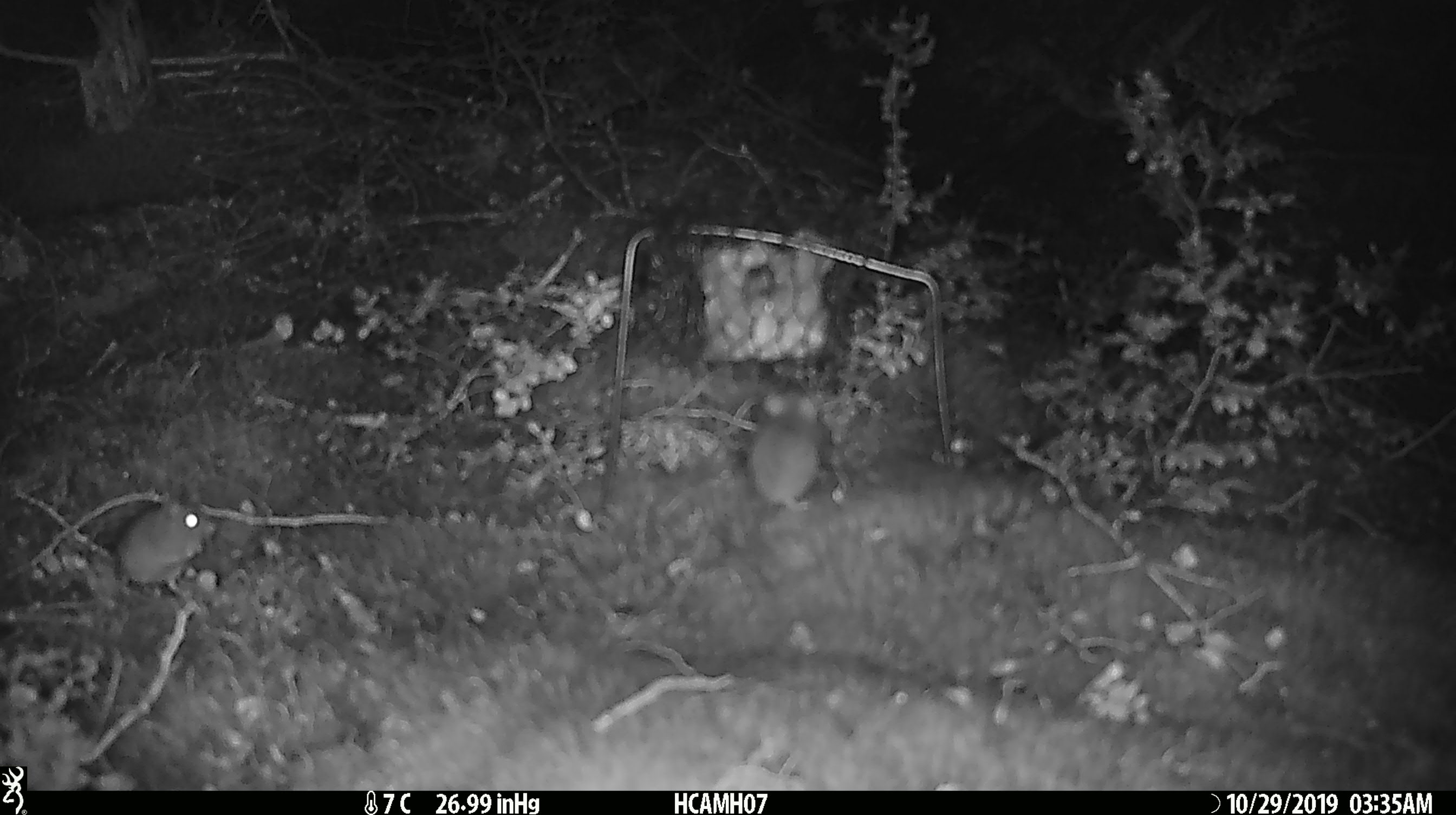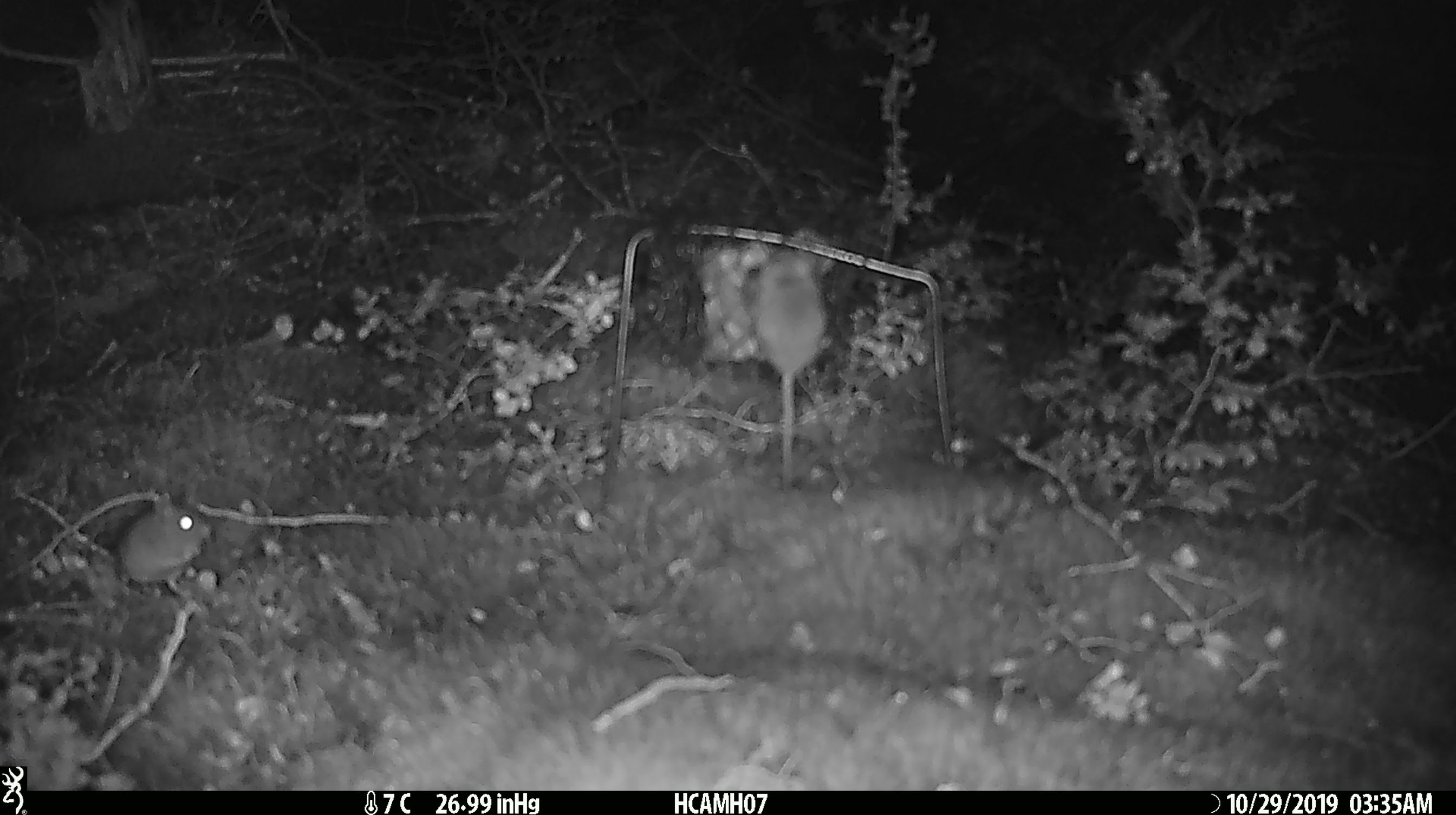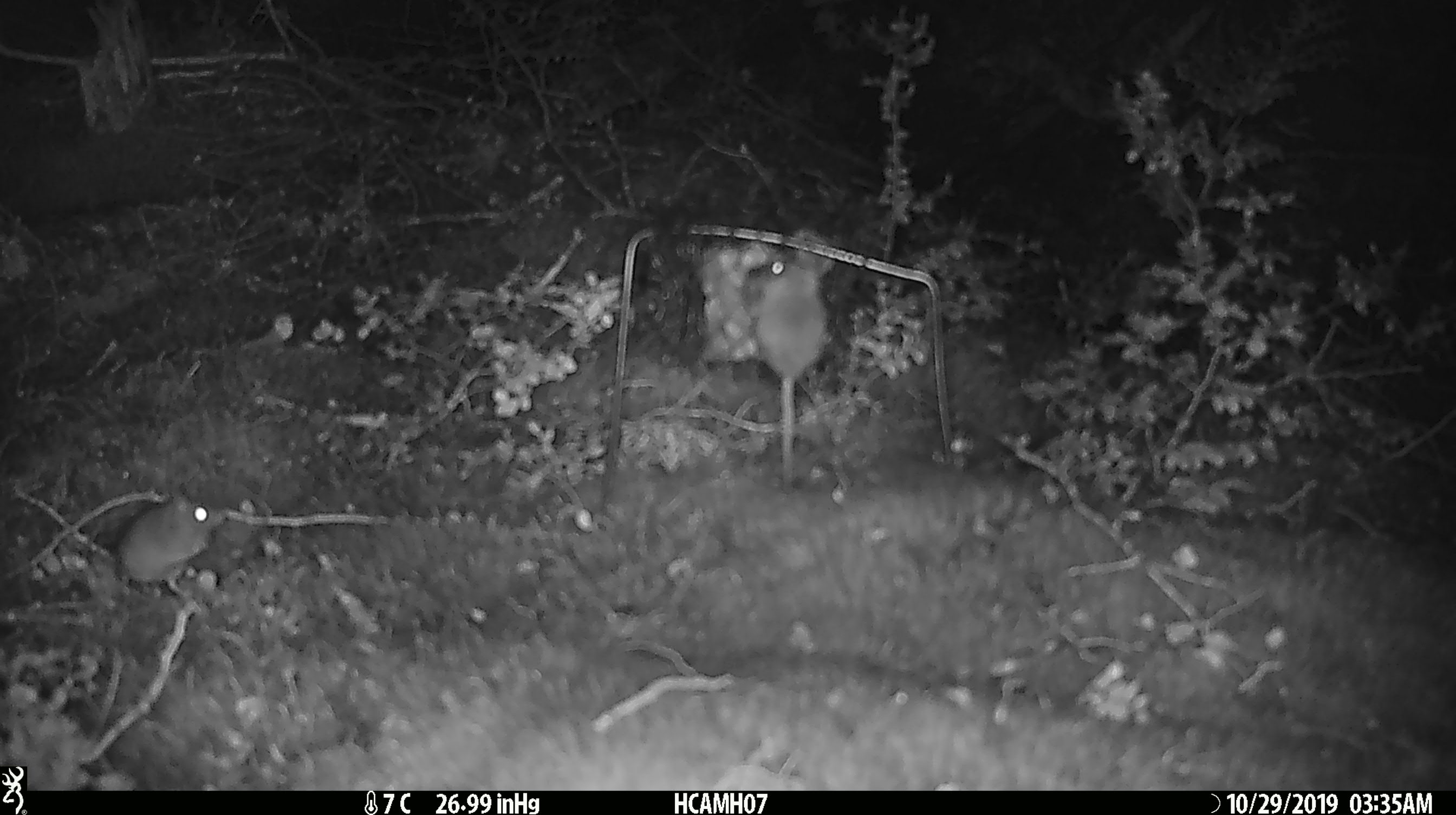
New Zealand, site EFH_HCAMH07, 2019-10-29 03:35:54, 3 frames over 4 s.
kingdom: Animalia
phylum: Chordata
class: Mammalia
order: Rodentia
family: Muridae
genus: Mus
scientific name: Mus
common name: mouse